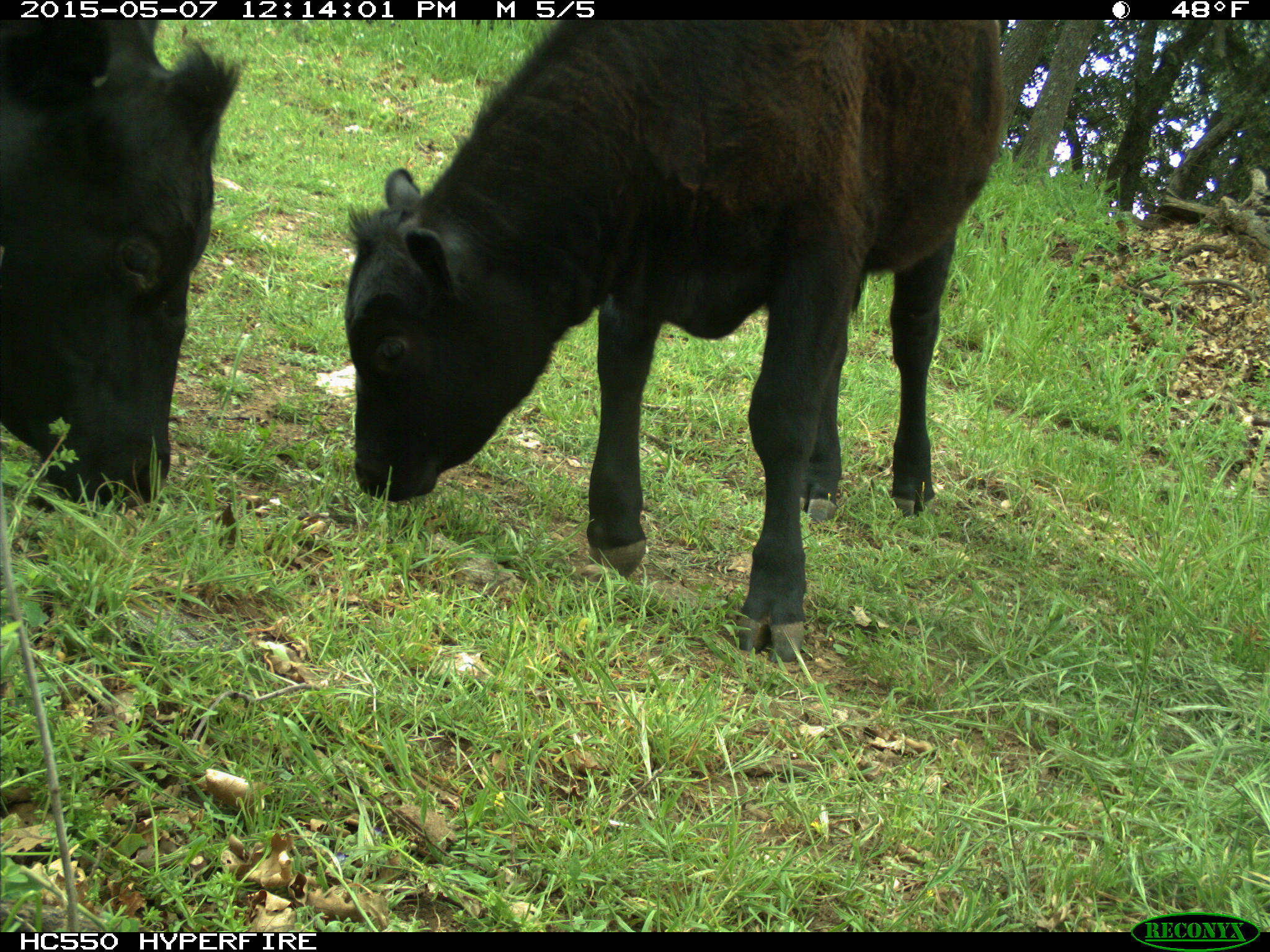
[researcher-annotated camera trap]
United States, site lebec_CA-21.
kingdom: Animalia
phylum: Chordata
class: Mammalia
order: Artiodactyla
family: Bovidae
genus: Bos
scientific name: Bos taurus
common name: domestic cow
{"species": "Bos taurus (domestic cow)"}